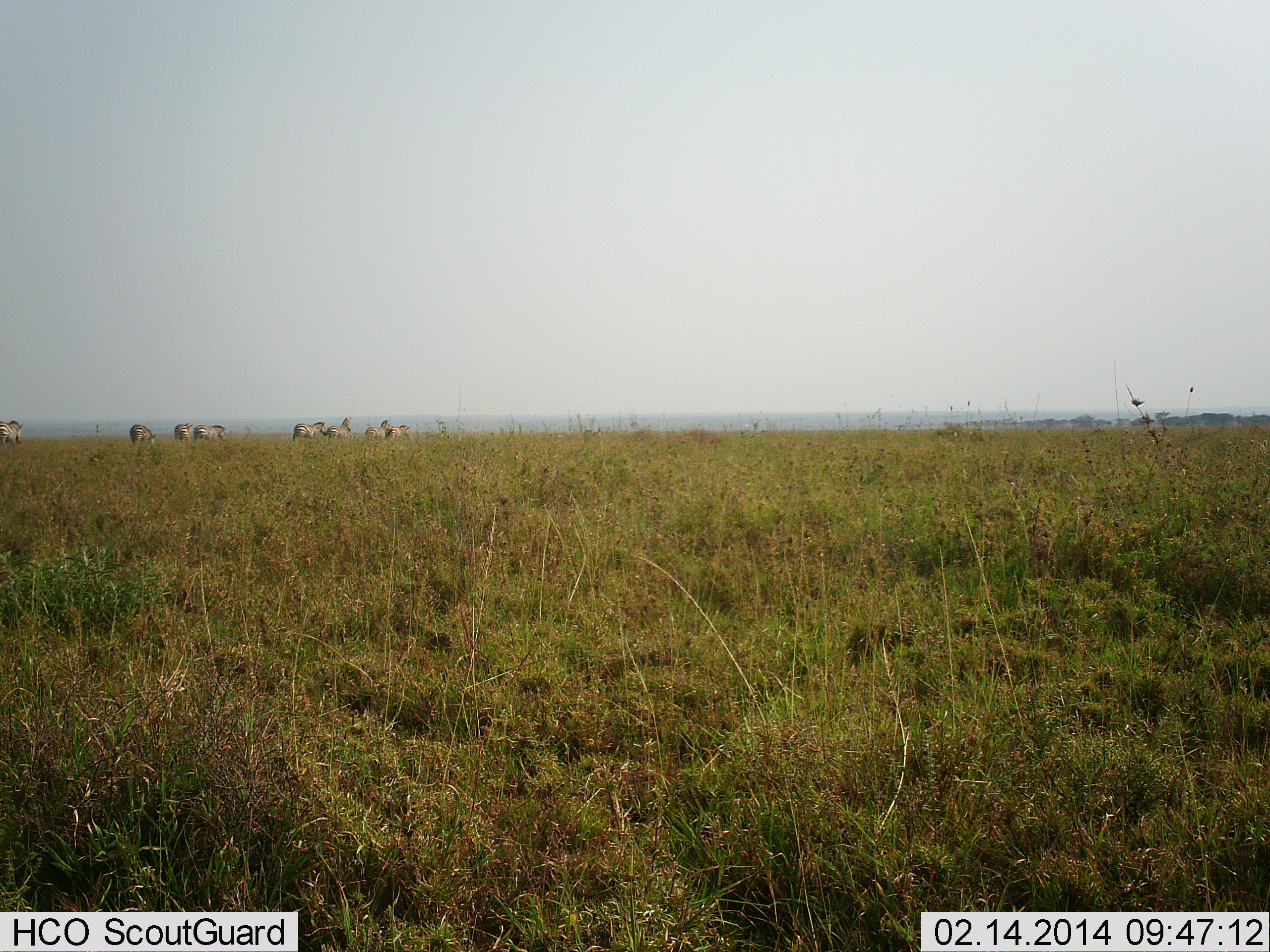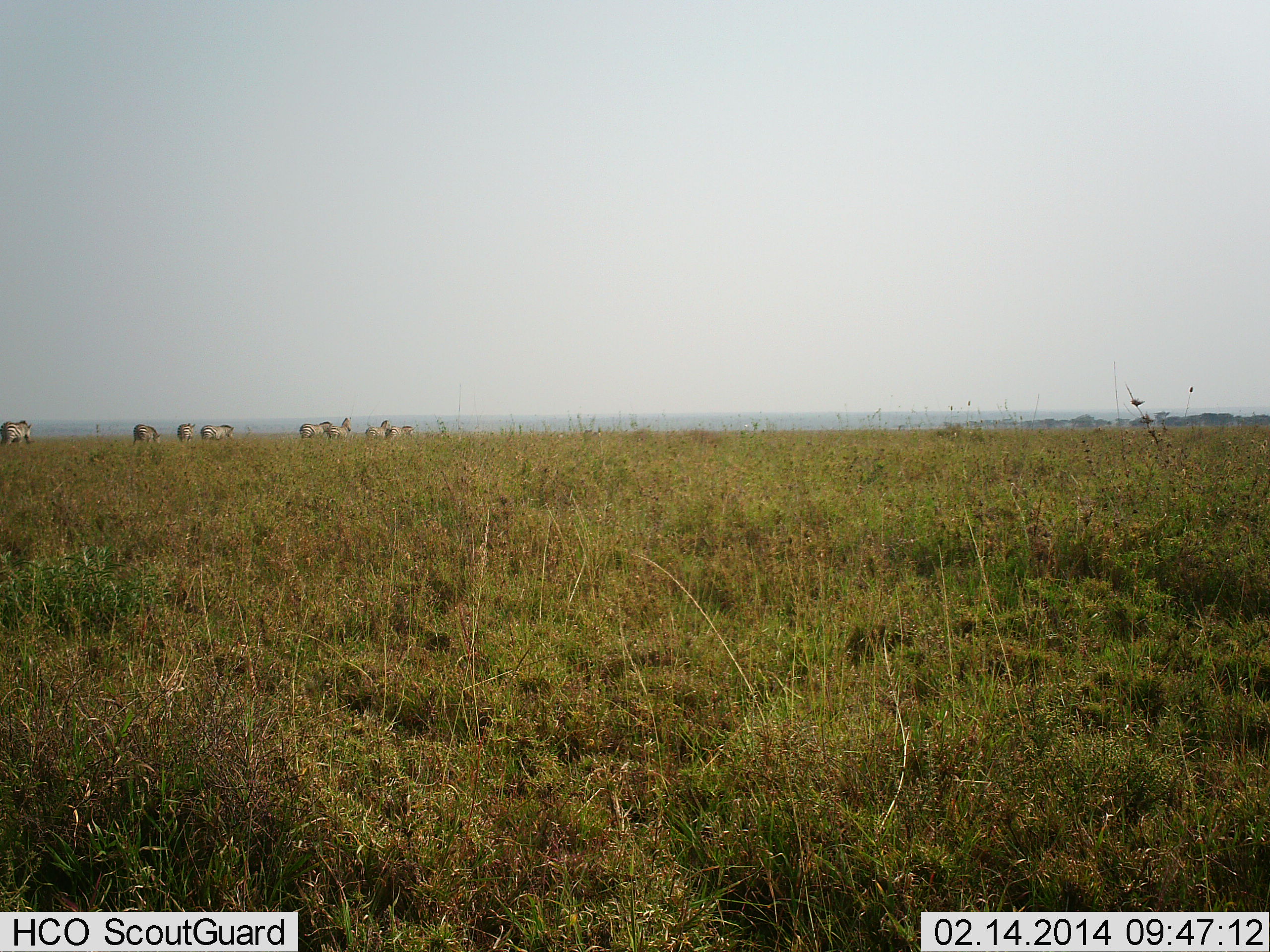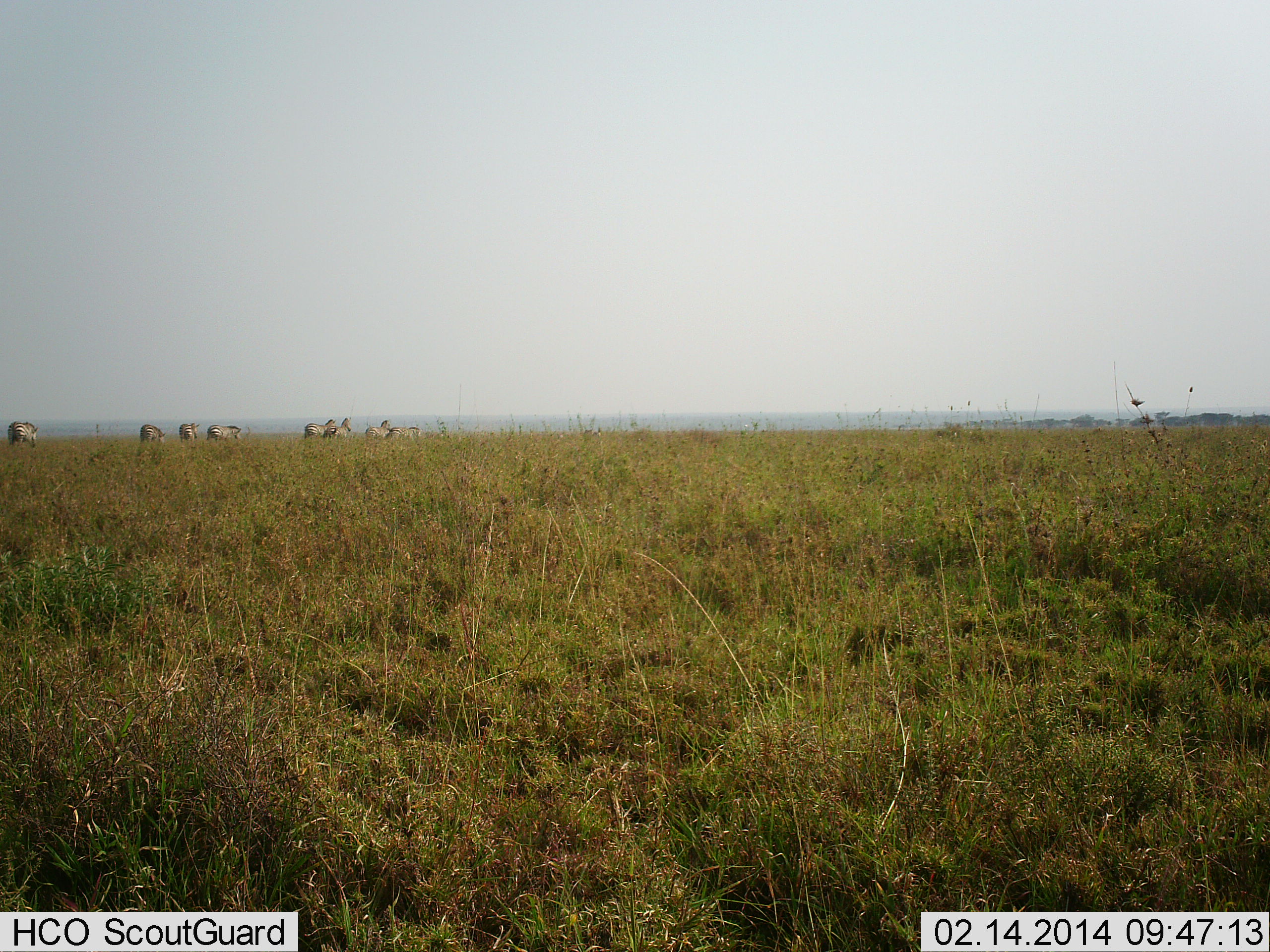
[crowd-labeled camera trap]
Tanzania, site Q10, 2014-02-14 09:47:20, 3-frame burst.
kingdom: Animalia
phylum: Chordata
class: Mammalia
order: Perissodactyla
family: Equidae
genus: Equus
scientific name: Equus quagga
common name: plains zebra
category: zebra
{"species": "zebra (plains zebra) (Equus quagga)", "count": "8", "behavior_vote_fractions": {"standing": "20%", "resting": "0%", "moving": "90%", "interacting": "0%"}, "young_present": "0%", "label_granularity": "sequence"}